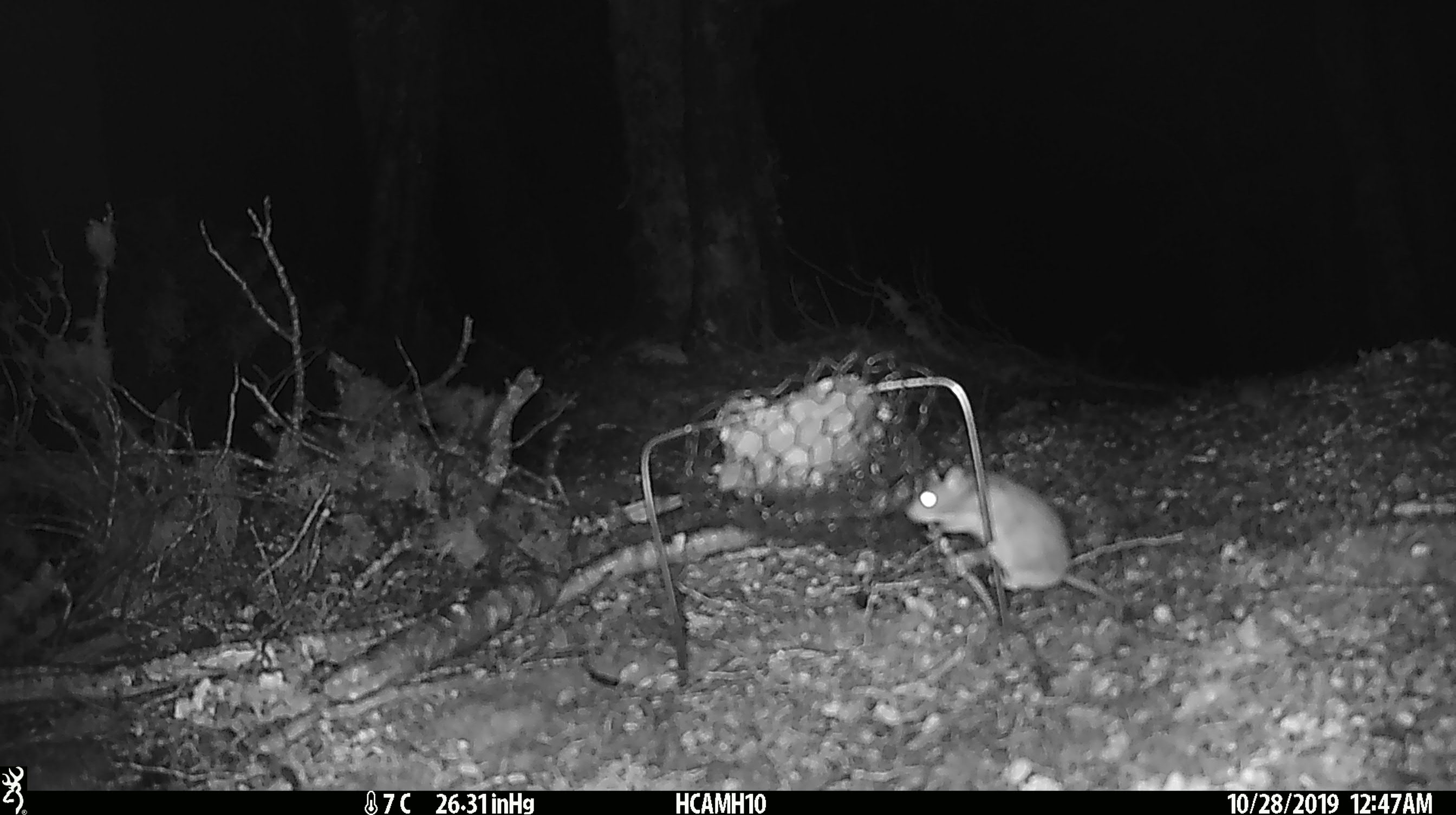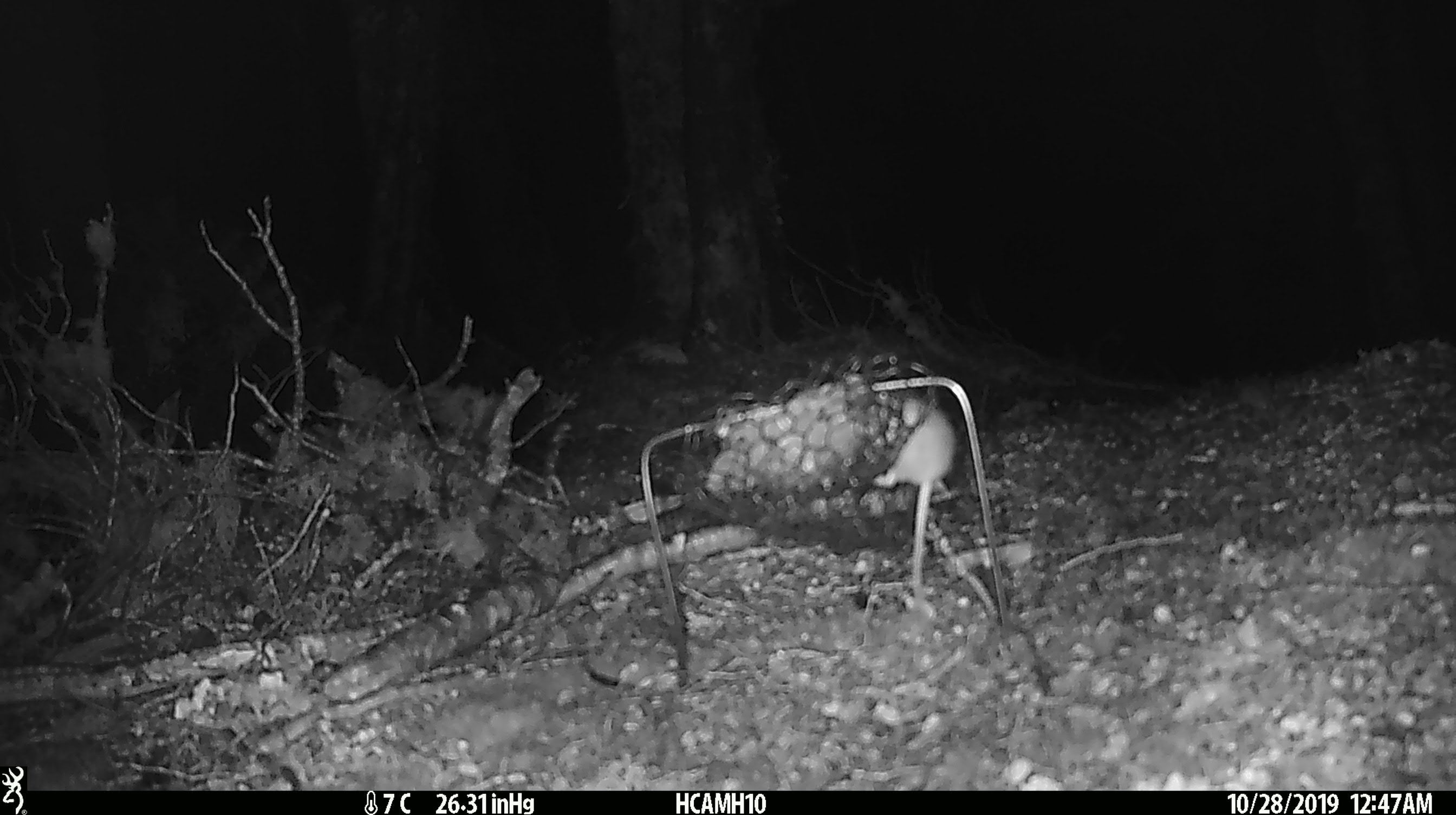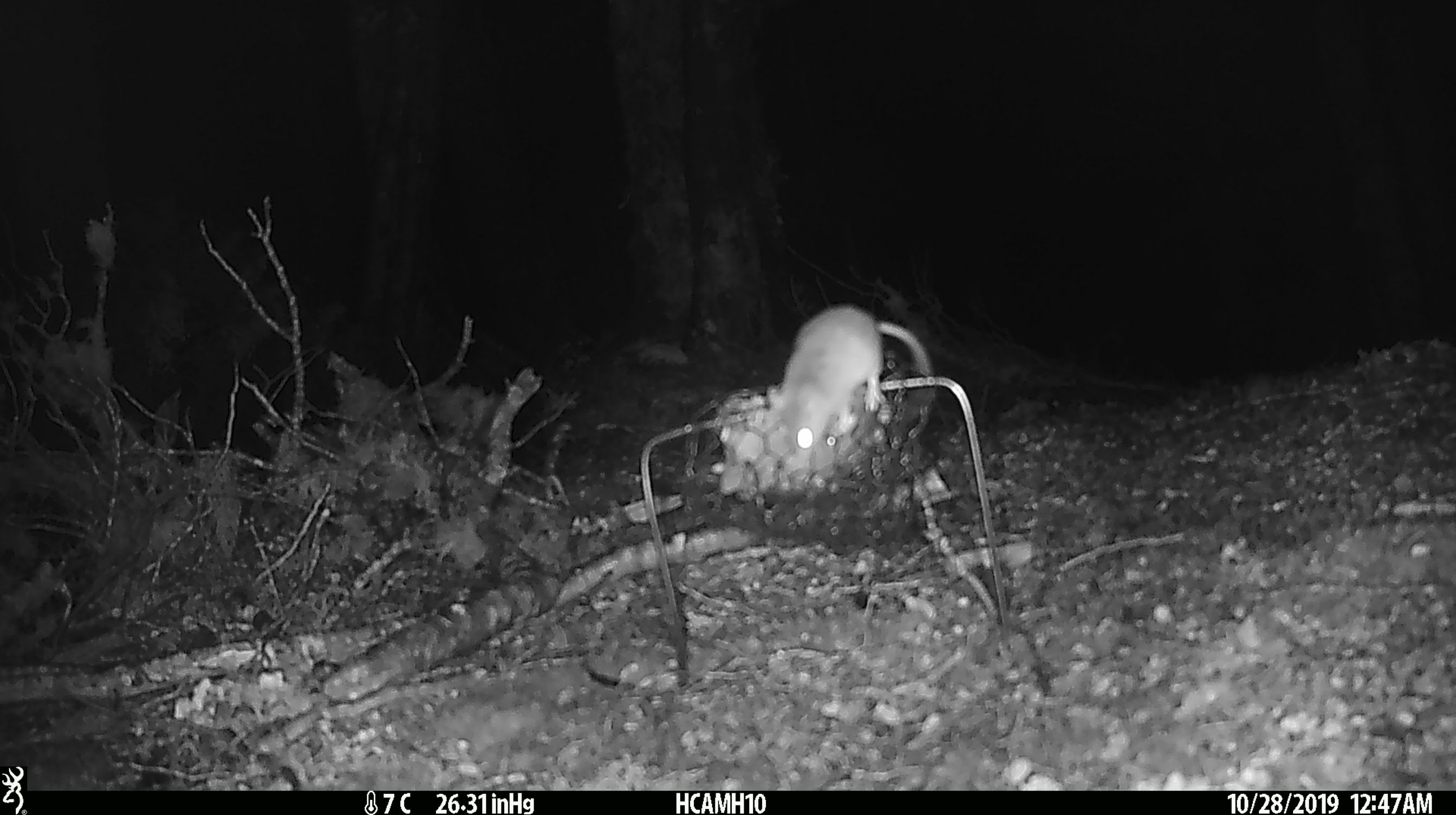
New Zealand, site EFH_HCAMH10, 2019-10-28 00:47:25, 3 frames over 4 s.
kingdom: Animalia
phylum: Chordata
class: Mammalia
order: Rodentia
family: Muridae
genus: Mus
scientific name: Mus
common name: mouse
Mouse (Mus).